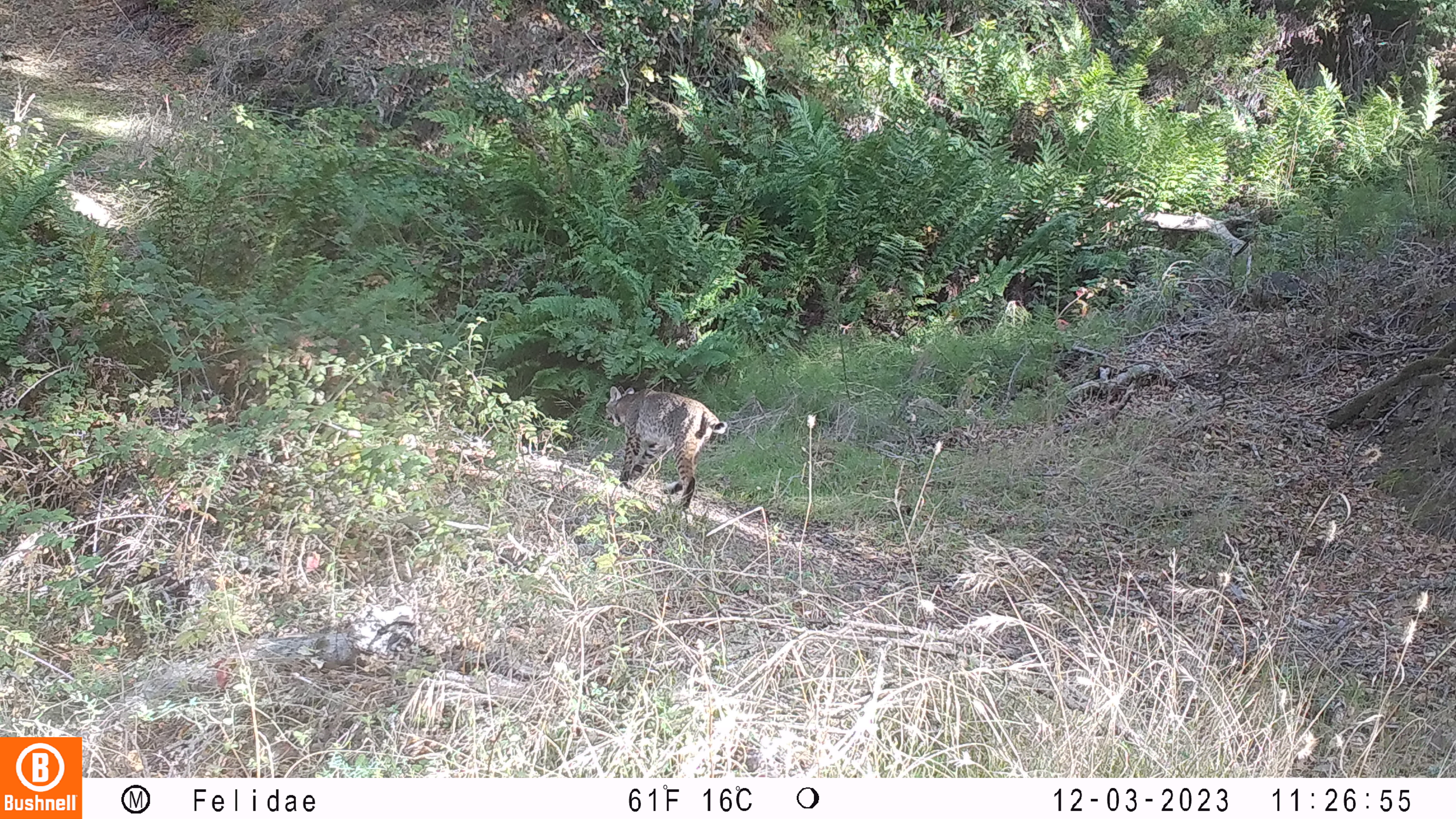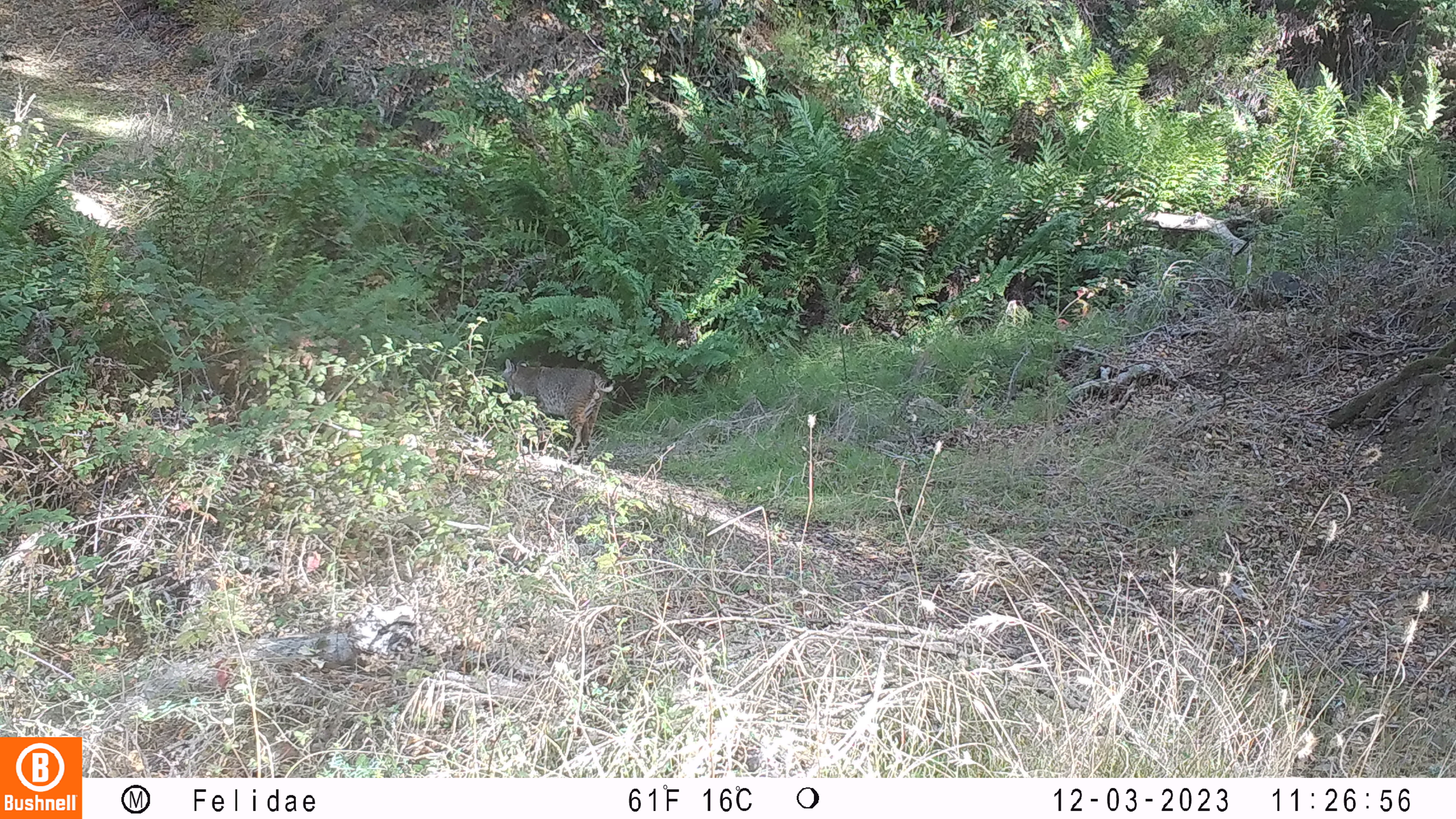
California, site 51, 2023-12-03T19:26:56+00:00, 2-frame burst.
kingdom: Animalia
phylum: Chordata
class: Mammalia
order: Carnivora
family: Felidae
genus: Lynx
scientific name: Lynx rufus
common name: bobcat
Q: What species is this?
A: Bobcat (Lynx rufus).